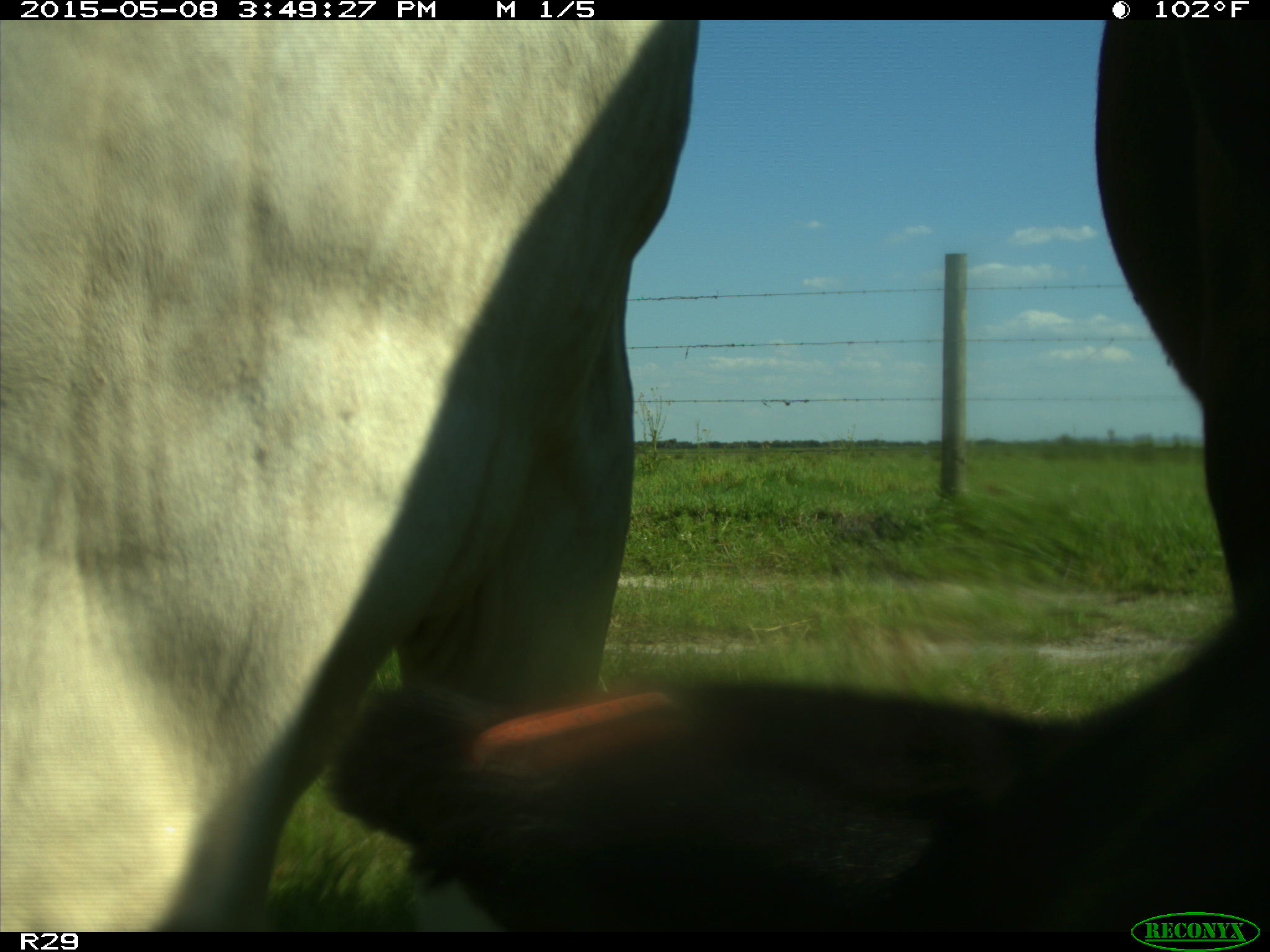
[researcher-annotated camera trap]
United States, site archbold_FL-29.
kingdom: Animalia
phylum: Chordata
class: Mammalia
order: Artiodactyla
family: Bovidae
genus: Bos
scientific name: Bos taurus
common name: domestic cow